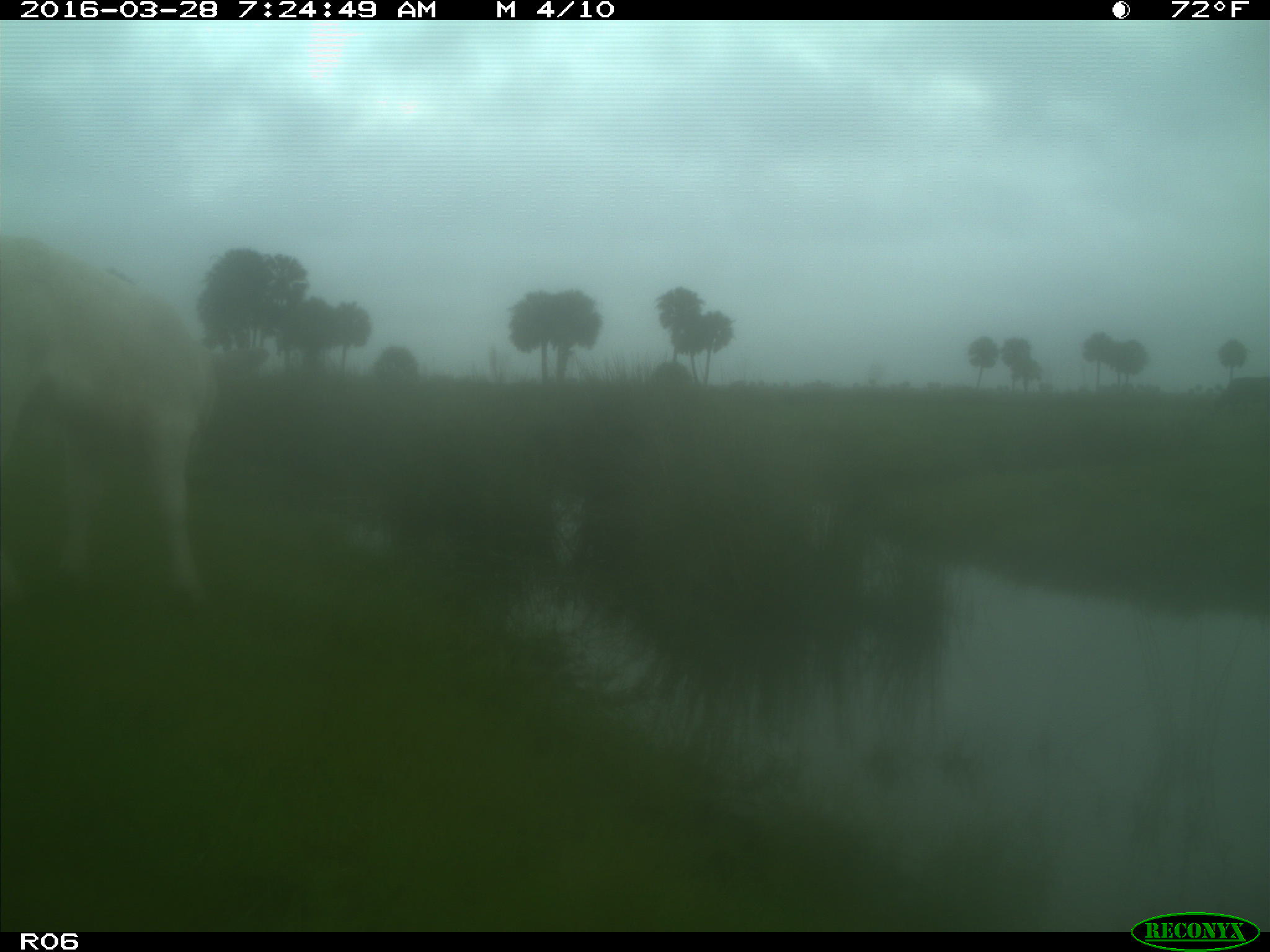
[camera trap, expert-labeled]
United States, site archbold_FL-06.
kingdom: Animalia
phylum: Chordata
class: Mammalia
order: Artiodactyla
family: Bovidae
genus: Bos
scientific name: Bos taurus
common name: domestic cow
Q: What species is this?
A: Bos taurus (domestic cow).